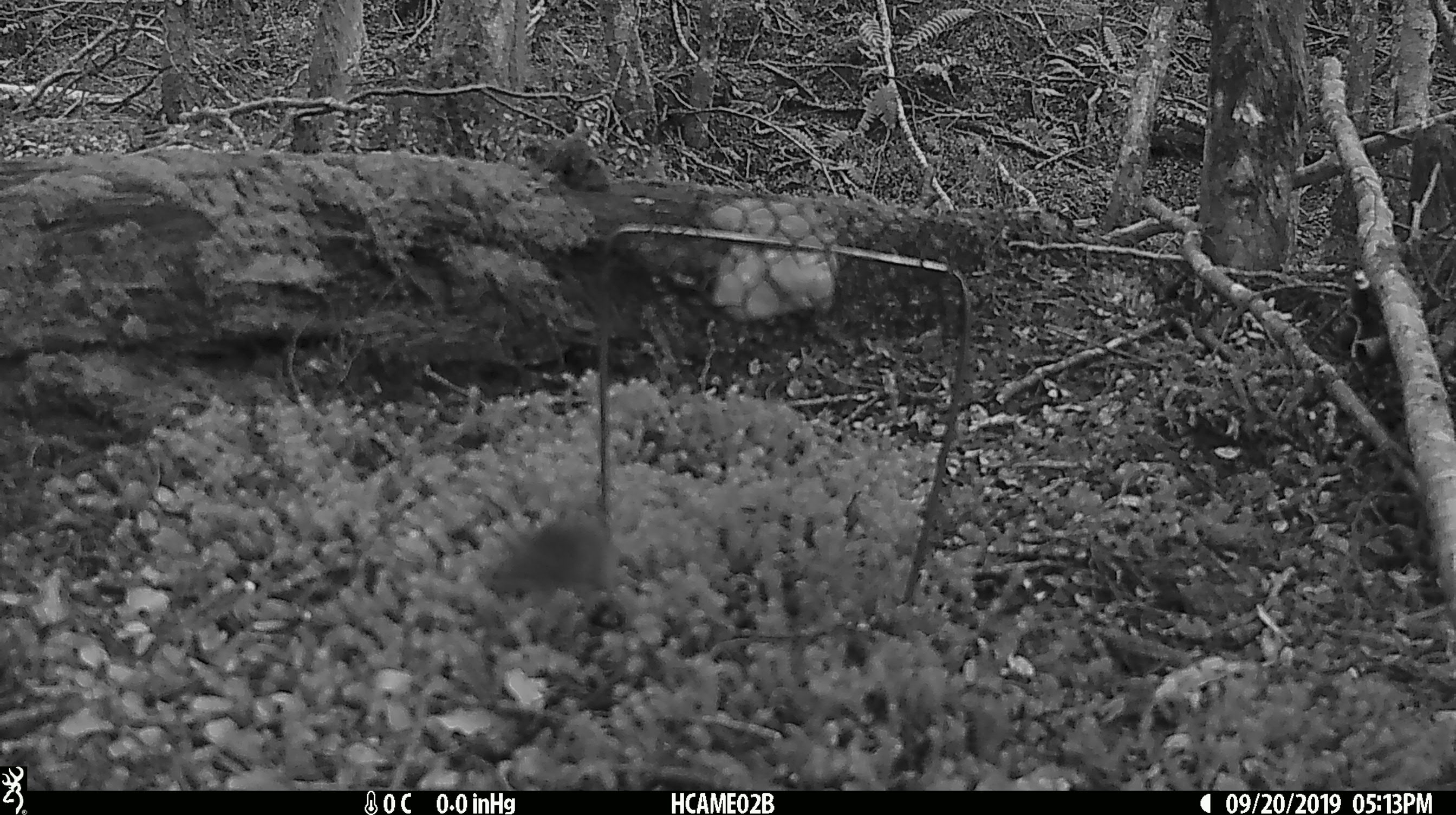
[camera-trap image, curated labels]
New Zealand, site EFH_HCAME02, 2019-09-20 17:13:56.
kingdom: Animalia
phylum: Chordata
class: Mammalia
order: Rodentia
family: Muridae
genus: Mus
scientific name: Mus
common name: mouse